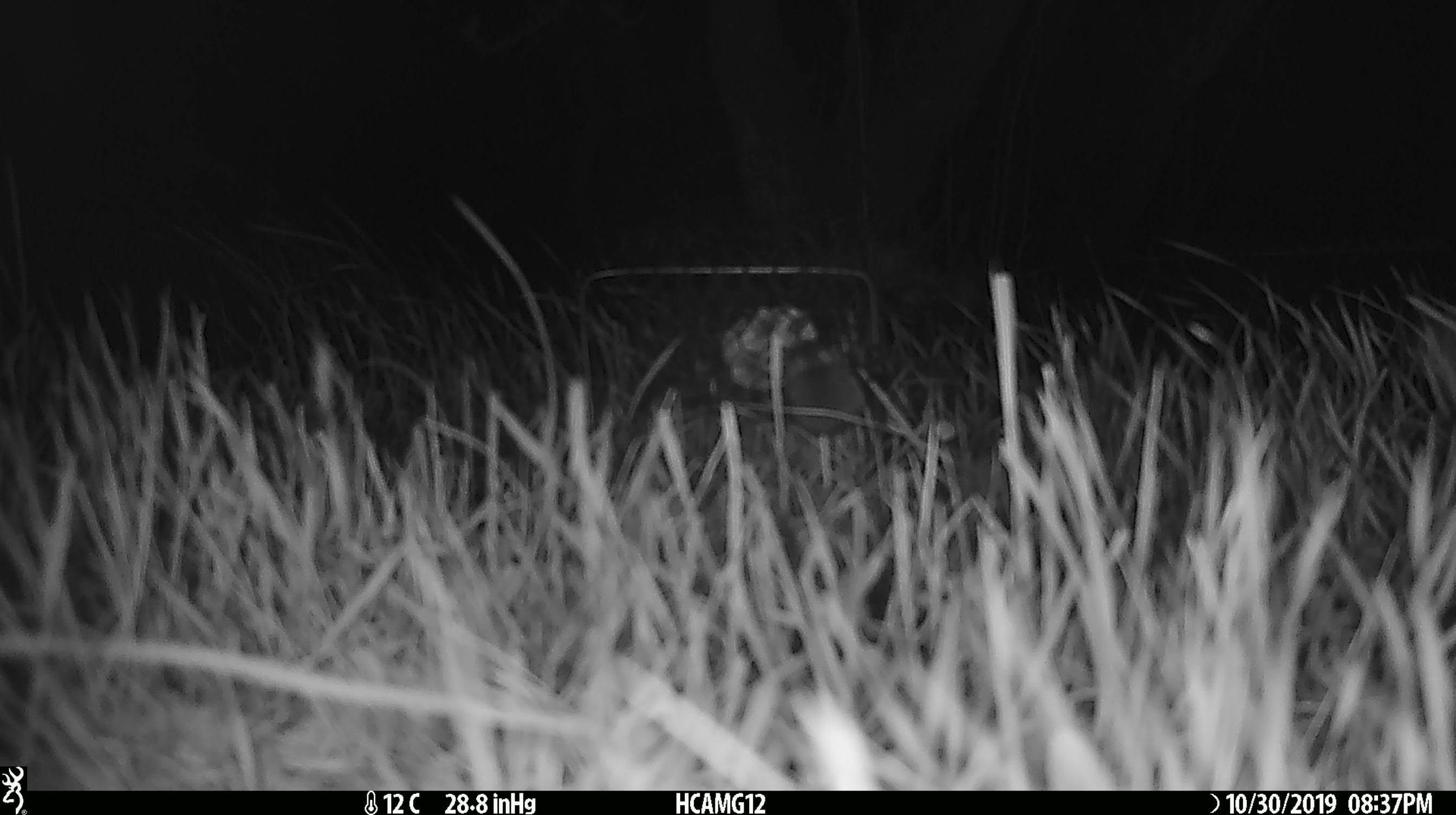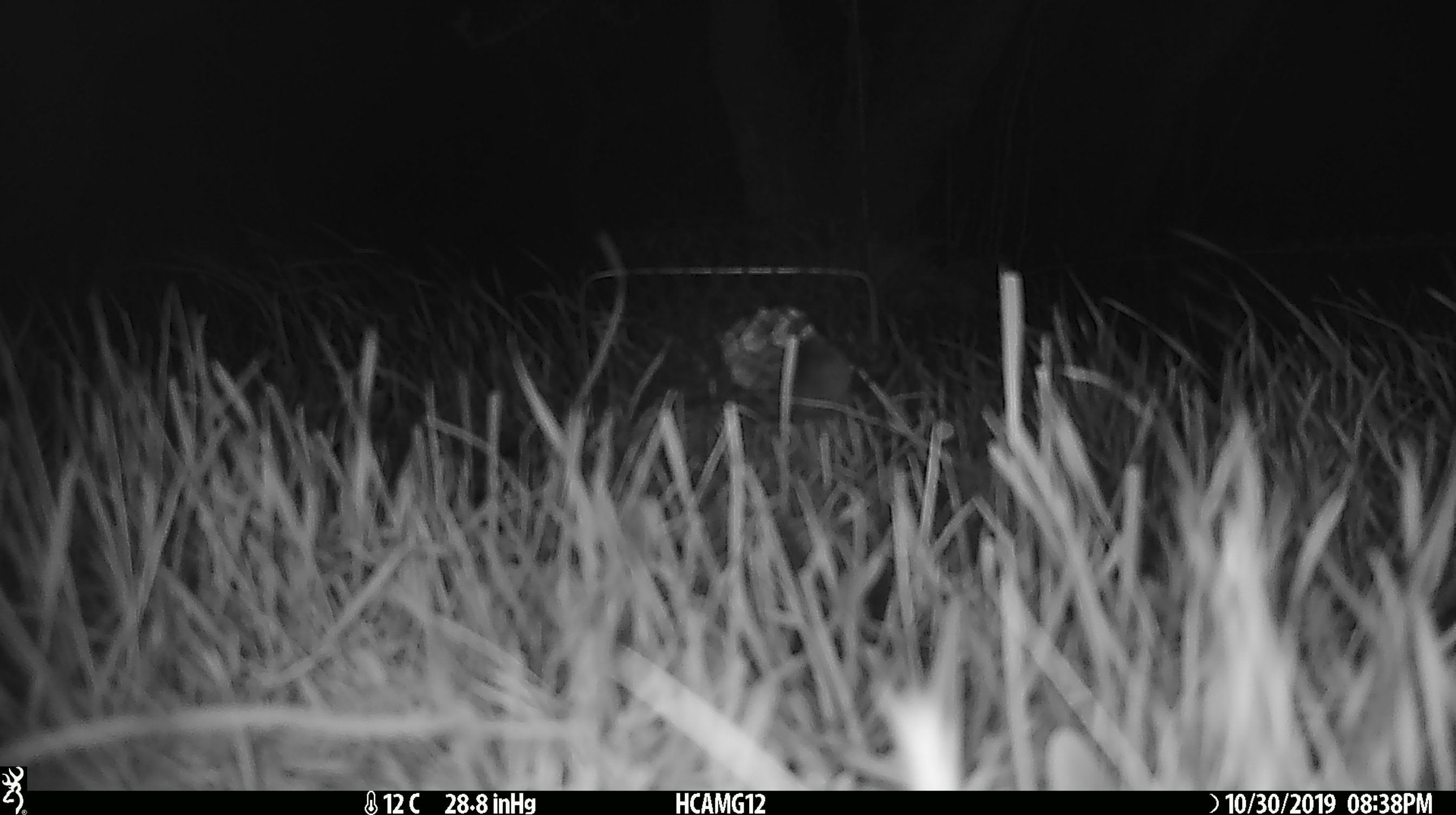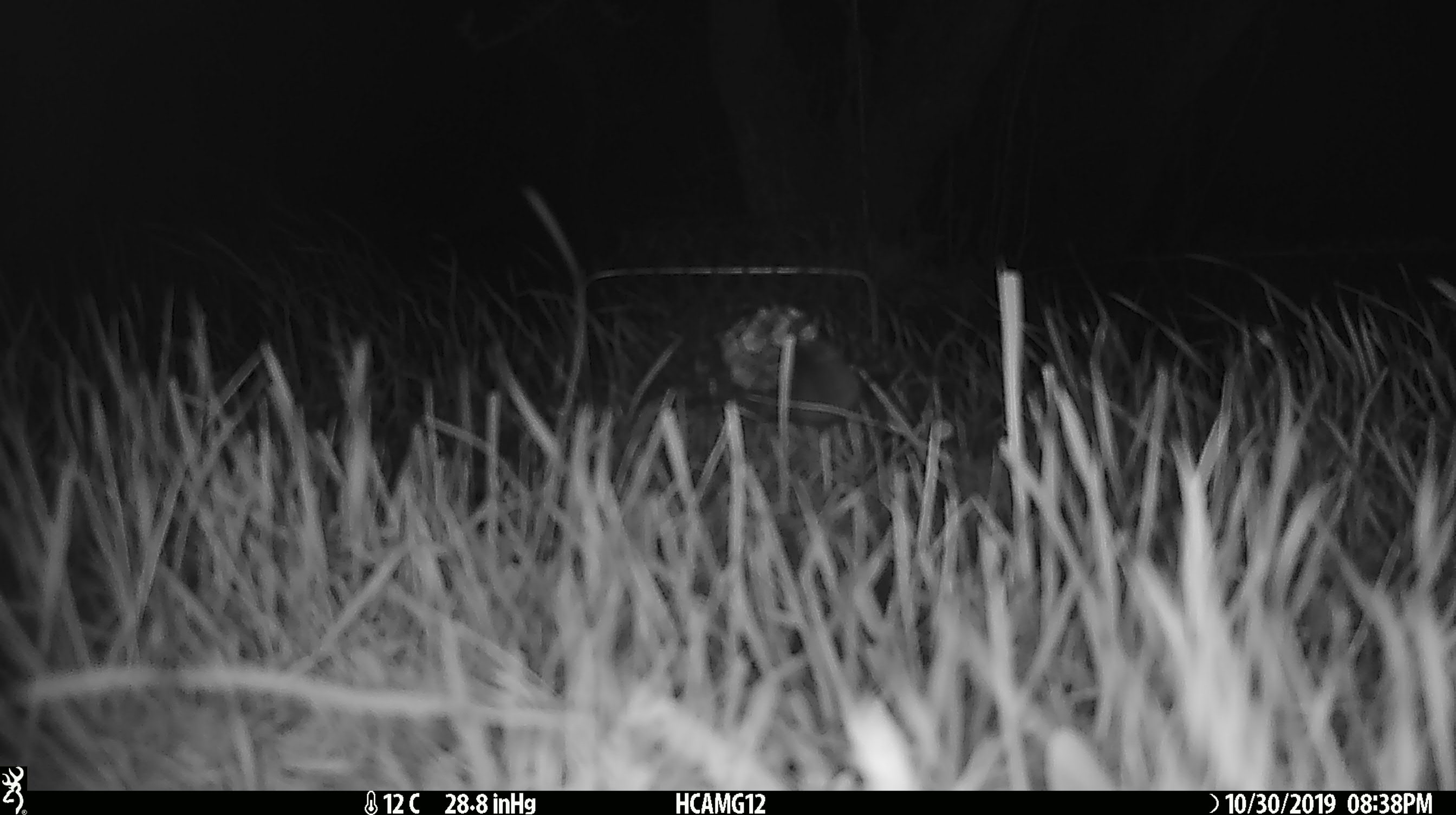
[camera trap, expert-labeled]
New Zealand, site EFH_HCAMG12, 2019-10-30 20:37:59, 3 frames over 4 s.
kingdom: Animalia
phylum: Chordata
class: Mammalia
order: Rodentia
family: Muridae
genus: Mus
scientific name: Mus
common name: mouse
Mouse (Mus).